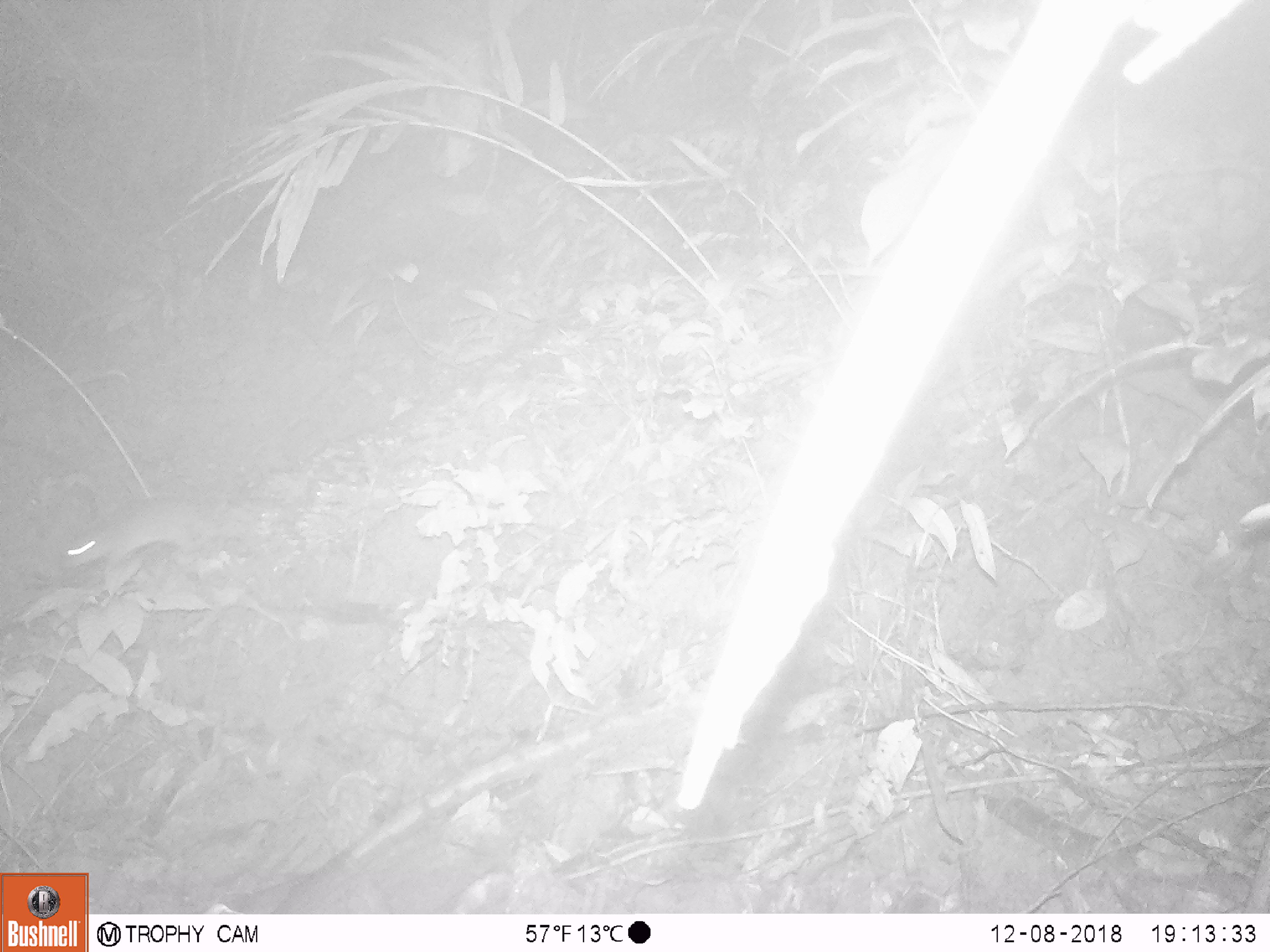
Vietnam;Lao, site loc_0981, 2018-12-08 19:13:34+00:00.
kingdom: Animalia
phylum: Chordata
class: Mammalia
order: Rodentia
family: Muridae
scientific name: Muridae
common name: old-world mice and rats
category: unidentified murid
Unidentified murid (old-world mice and rats) (Muridae). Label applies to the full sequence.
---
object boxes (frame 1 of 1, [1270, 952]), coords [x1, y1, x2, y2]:
unidentified murid: [58, 501, 283, 566]